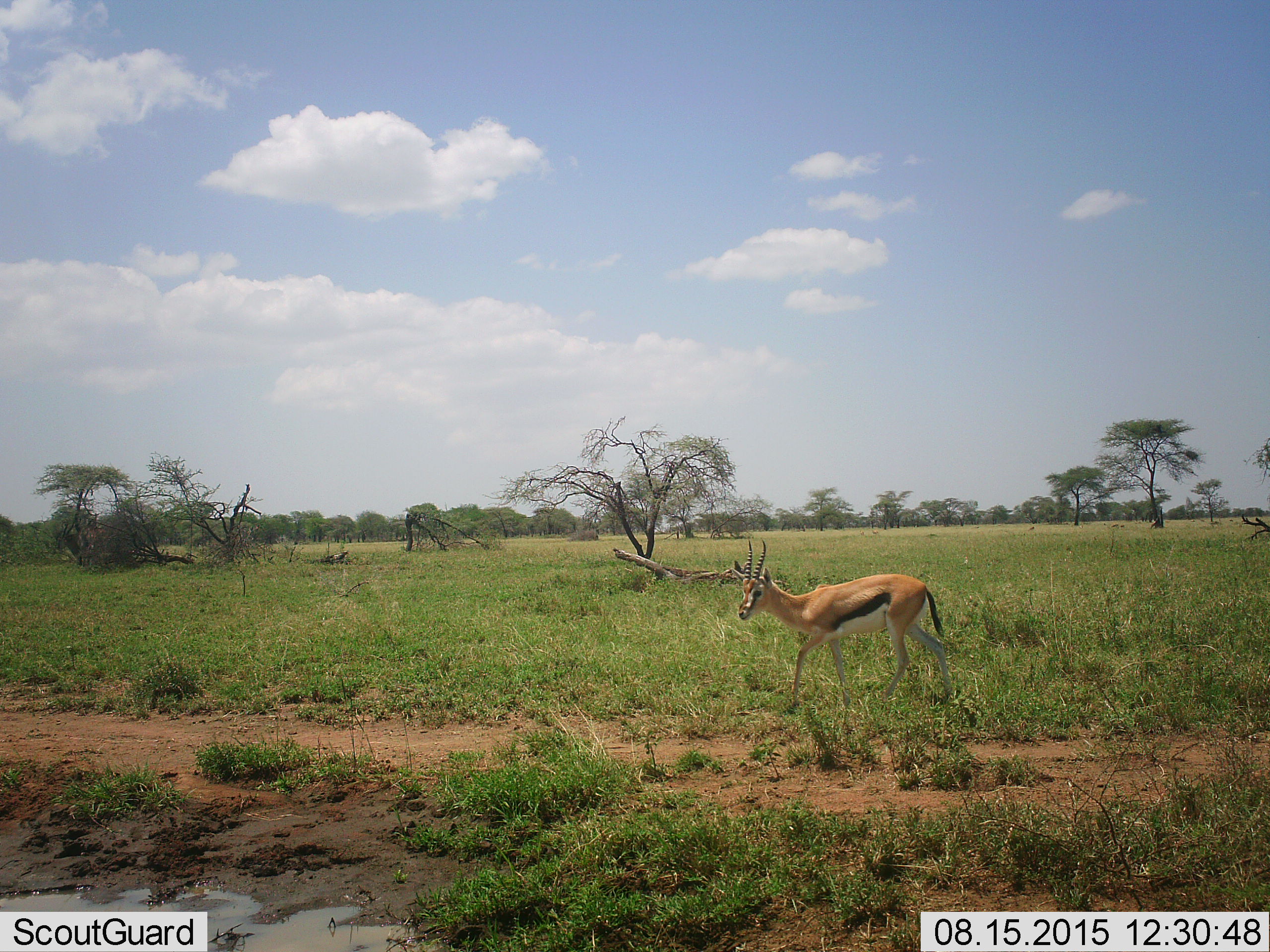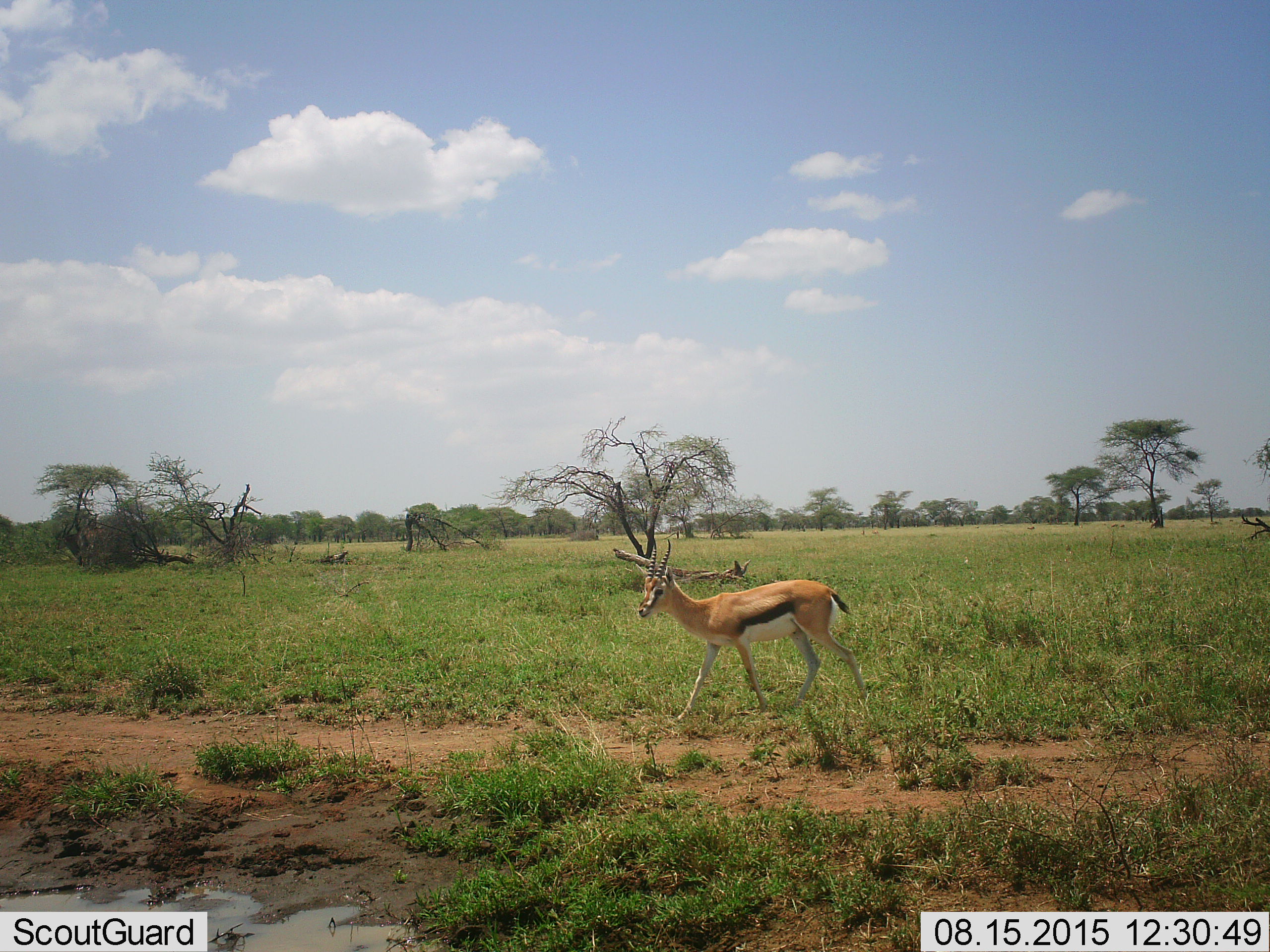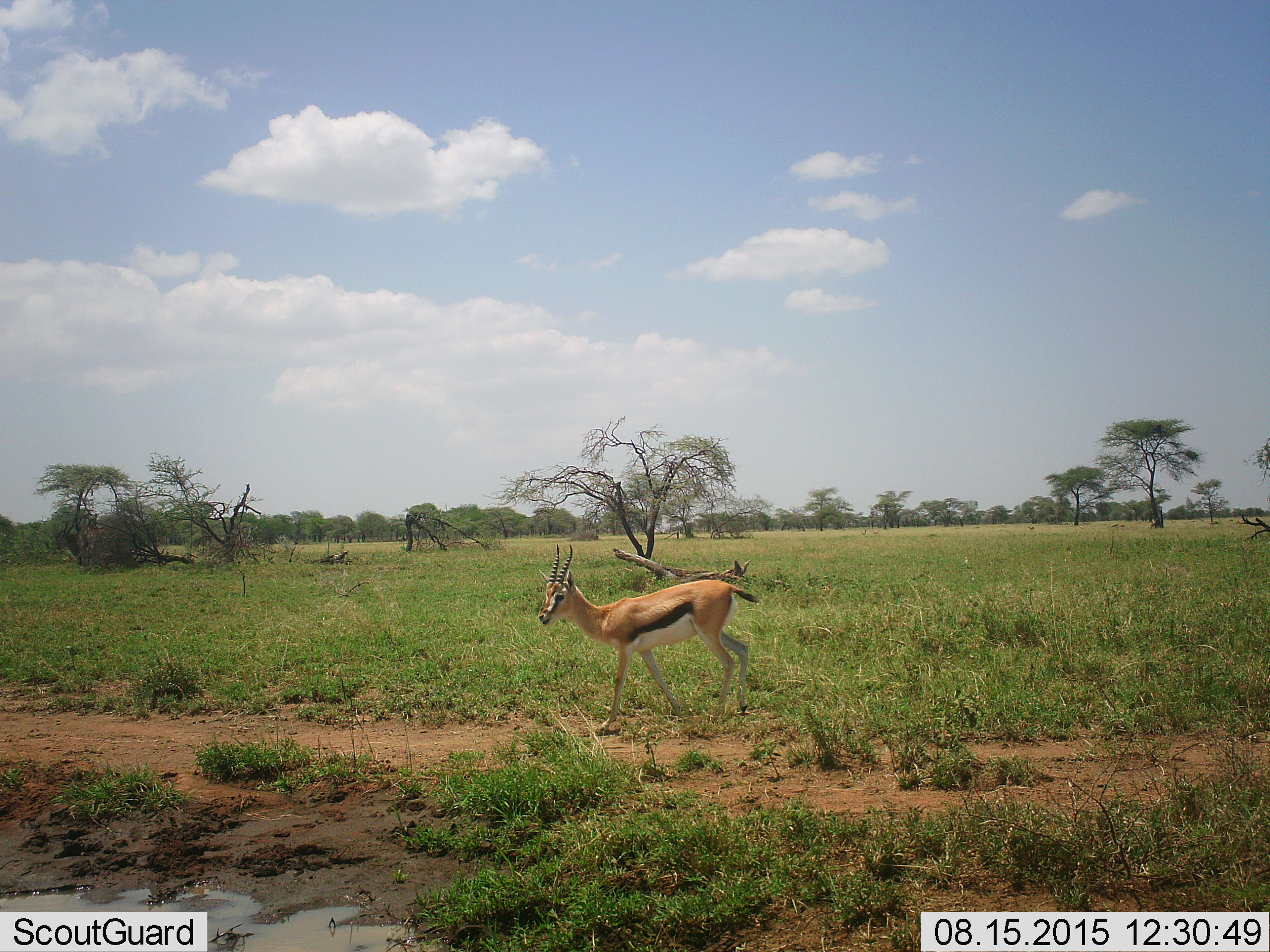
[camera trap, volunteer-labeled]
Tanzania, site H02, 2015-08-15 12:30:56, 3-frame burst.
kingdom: Animalia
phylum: Chordata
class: Mammalia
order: Artiodactyla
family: Bovidae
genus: Eudorcas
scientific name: Eudorcas thomsonii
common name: thomson's gazelle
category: gazellethomsons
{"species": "gazellethomsons (thomson's gazelle) (Eudorcas thomsonii)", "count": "1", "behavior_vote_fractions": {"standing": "11%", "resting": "0%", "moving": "89%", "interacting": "0%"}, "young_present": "0%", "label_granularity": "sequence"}